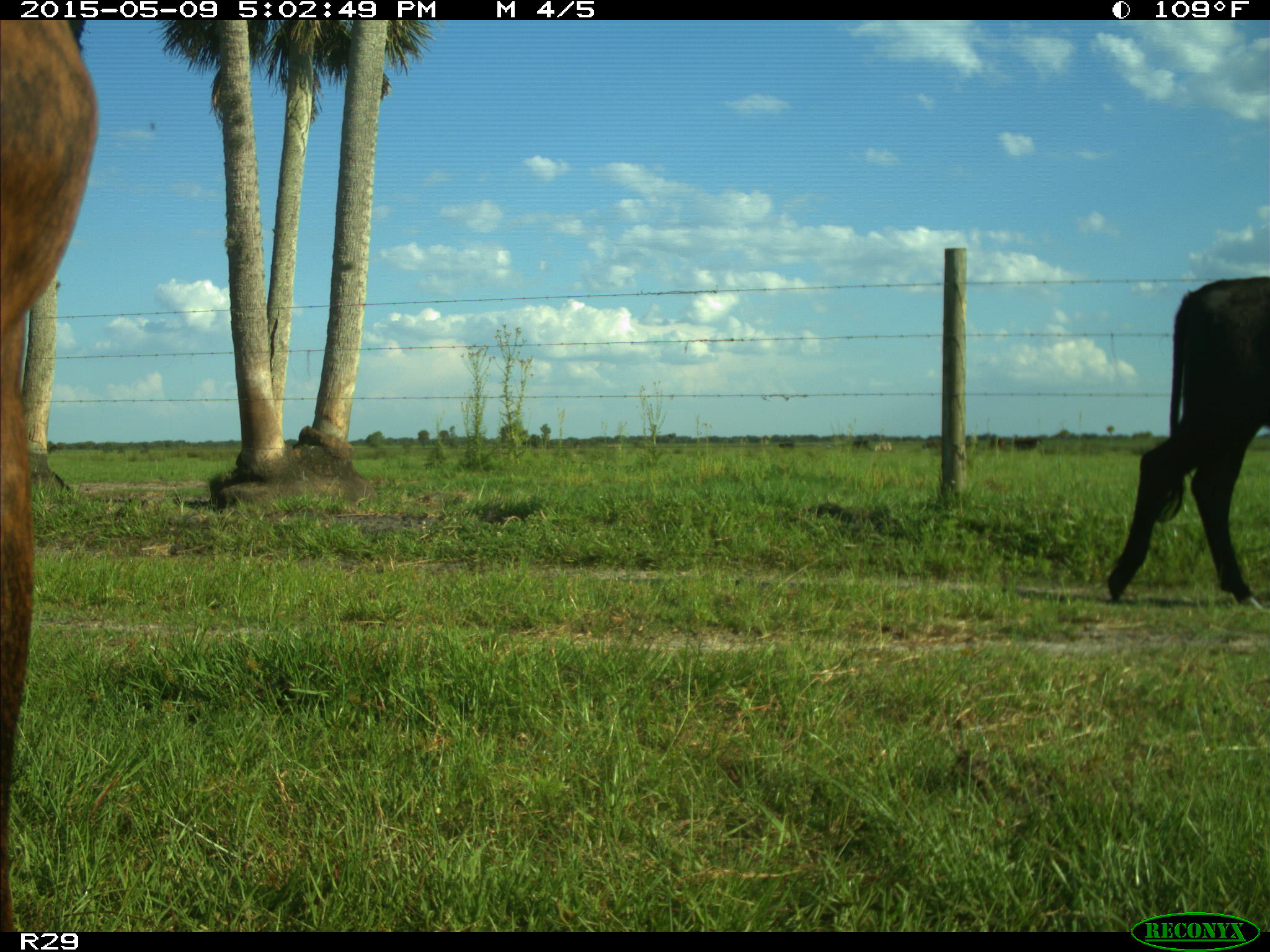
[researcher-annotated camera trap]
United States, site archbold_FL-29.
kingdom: Animalia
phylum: Chordata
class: Mammalia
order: Artiodactyla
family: Bovidae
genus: Bos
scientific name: Bos taurus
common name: domestic cow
Bos taurus (domestic cow).